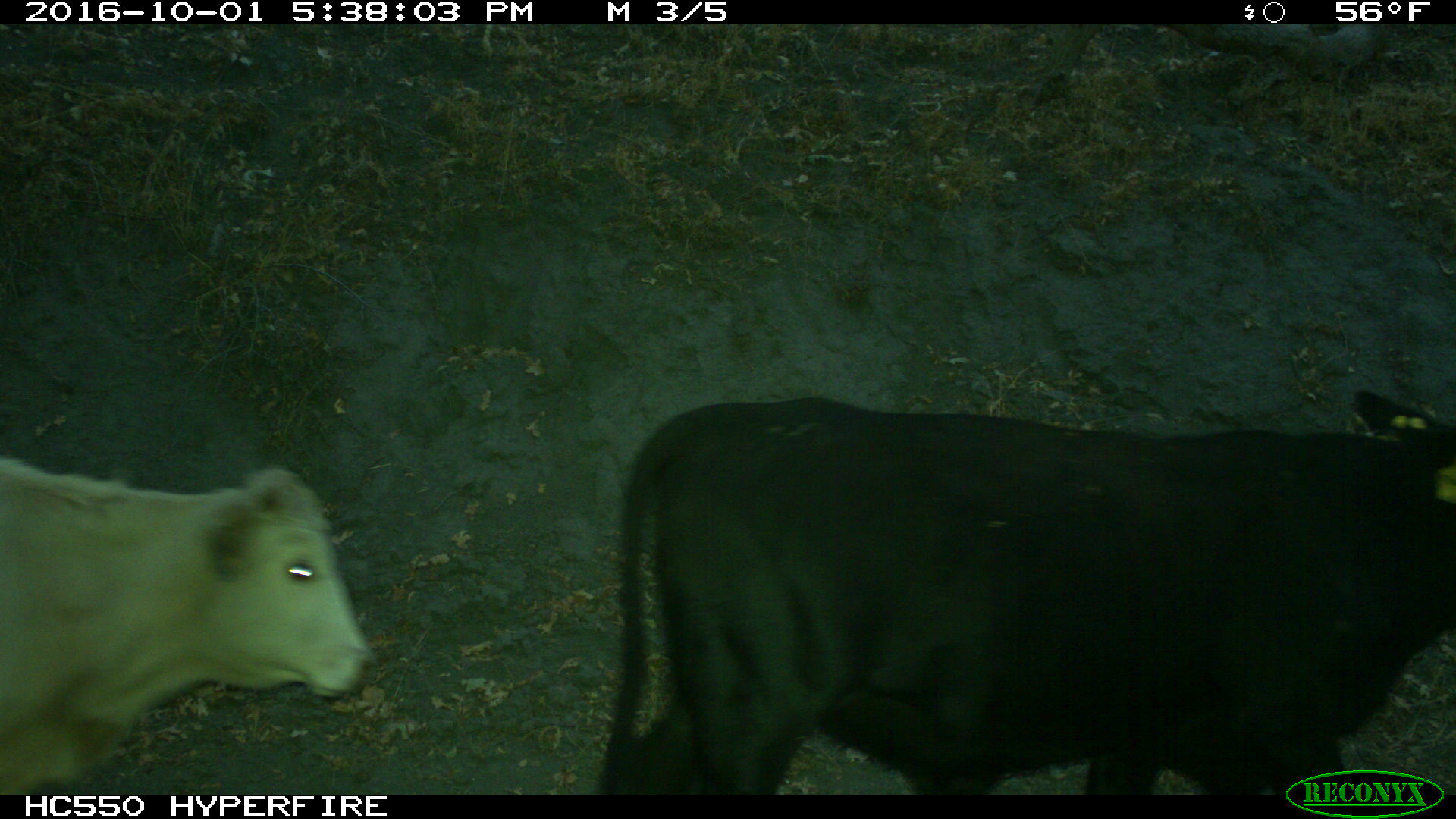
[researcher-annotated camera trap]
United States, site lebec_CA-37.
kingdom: Animalia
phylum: Chordata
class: Mammalia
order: Artiodactyla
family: Bovidae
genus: Bos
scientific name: Bos taurus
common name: domestic cow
Bos taurus (domestic cow).